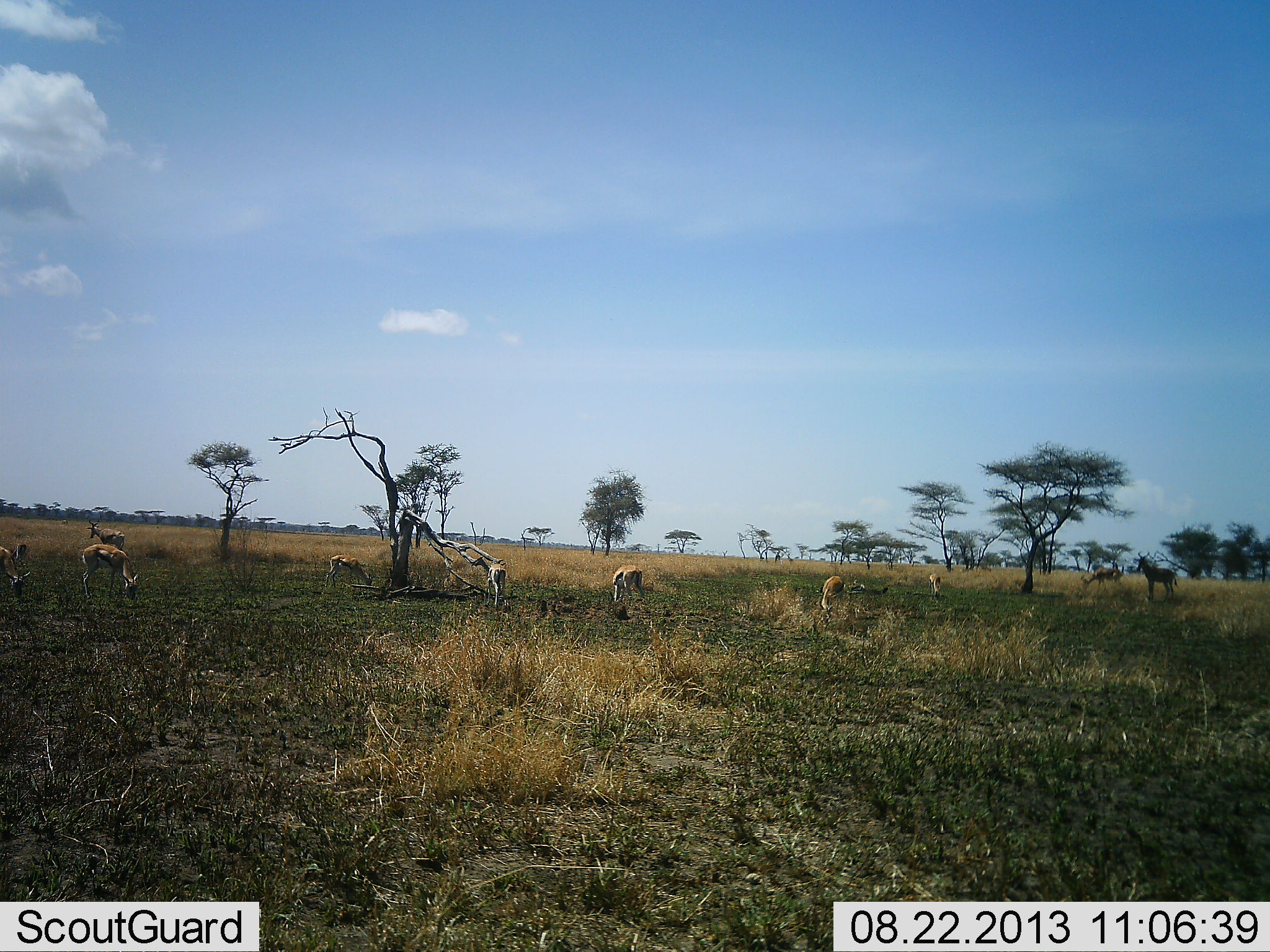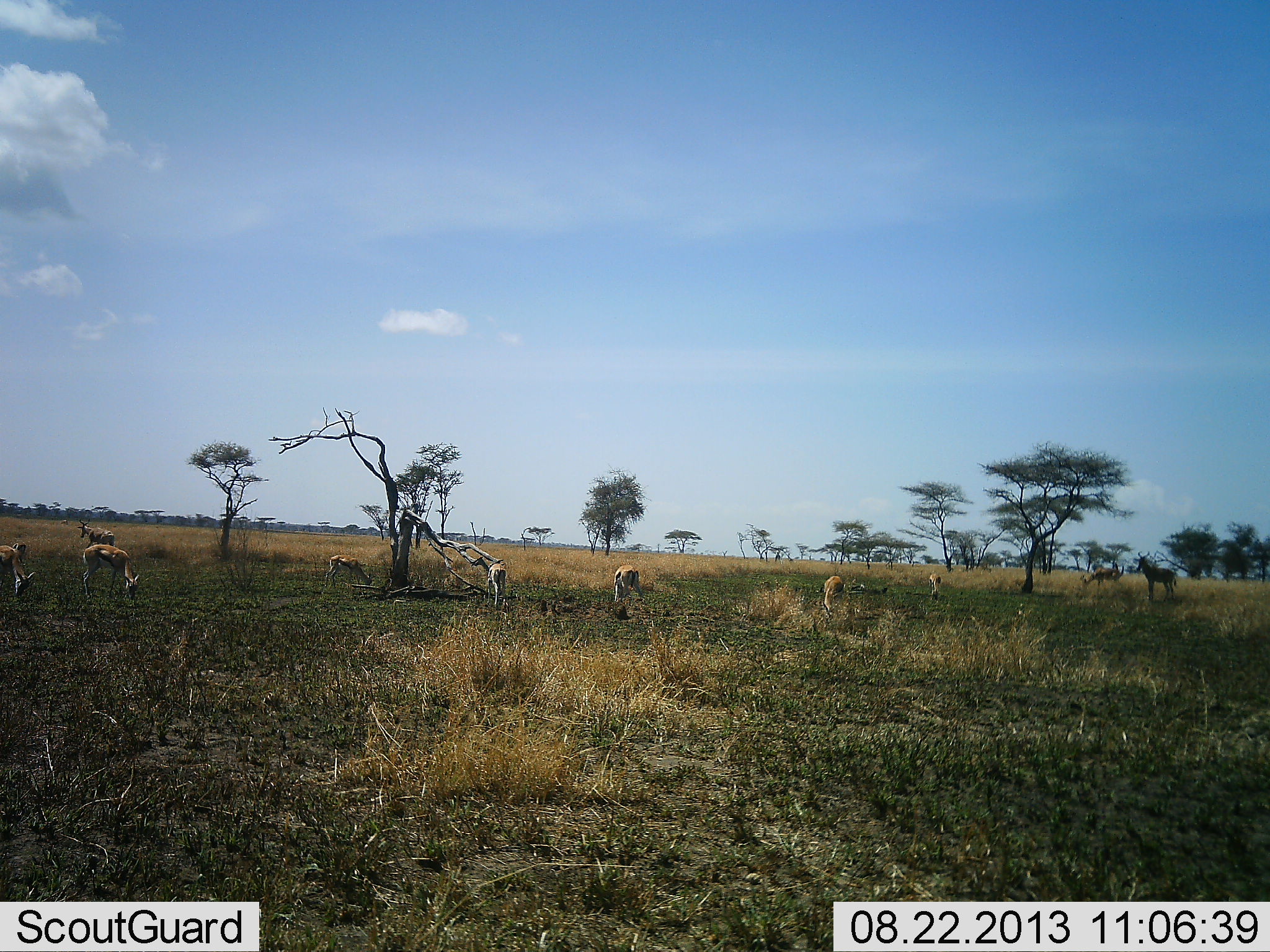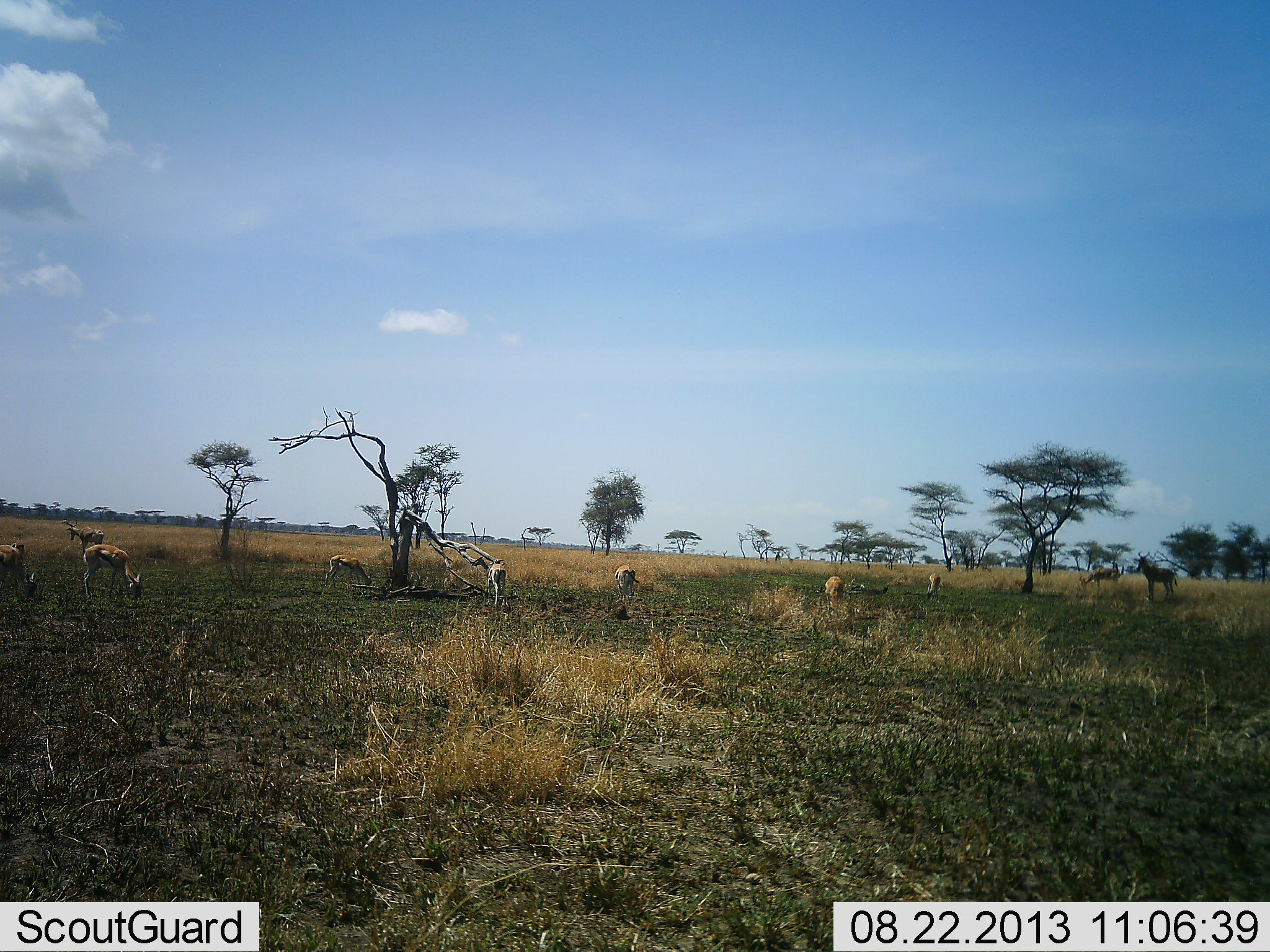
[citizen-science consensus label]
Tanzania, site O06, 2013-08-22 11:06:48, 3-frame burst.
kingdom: Animalia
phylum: Chordata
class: Mammalia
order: Artiodactyla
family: Bovidae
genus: Eudorcas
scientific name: Eudorcas thomsonii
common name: thomson's gazelle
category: gazellethomsons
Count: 8.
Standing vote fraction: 56%.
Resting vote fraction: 0%.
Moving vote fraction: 12%.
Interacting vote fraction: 0%.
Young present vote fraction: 0%.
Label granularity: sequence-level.